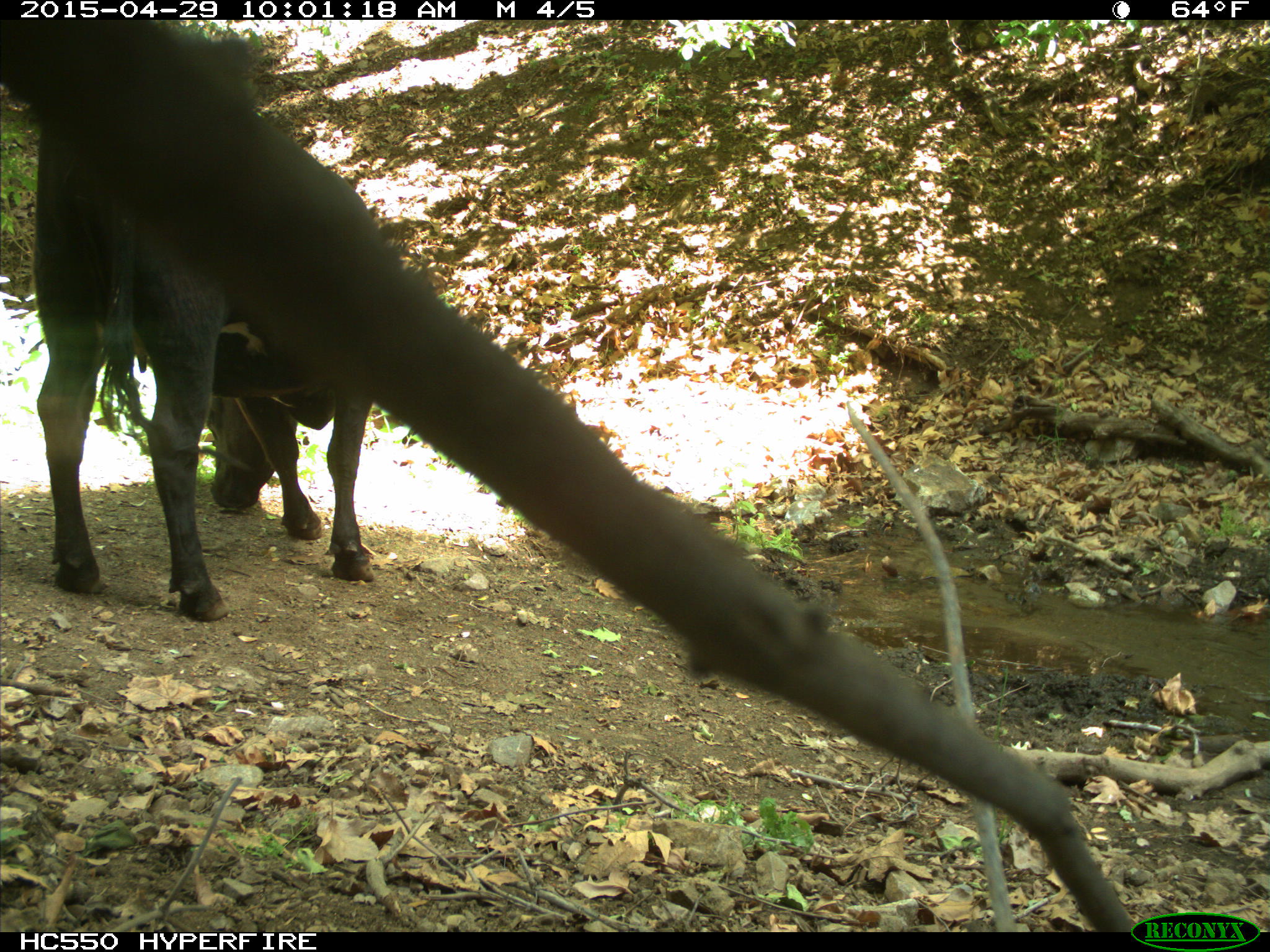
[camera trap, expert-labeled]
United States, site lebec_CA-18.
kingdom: Animalia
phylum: Chordata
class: Mammalia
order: Artiodactyla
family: Bovidae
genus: Bos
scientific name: Bos taurus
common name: domestic cow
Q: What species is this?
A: Bos taurus (domestic cow).